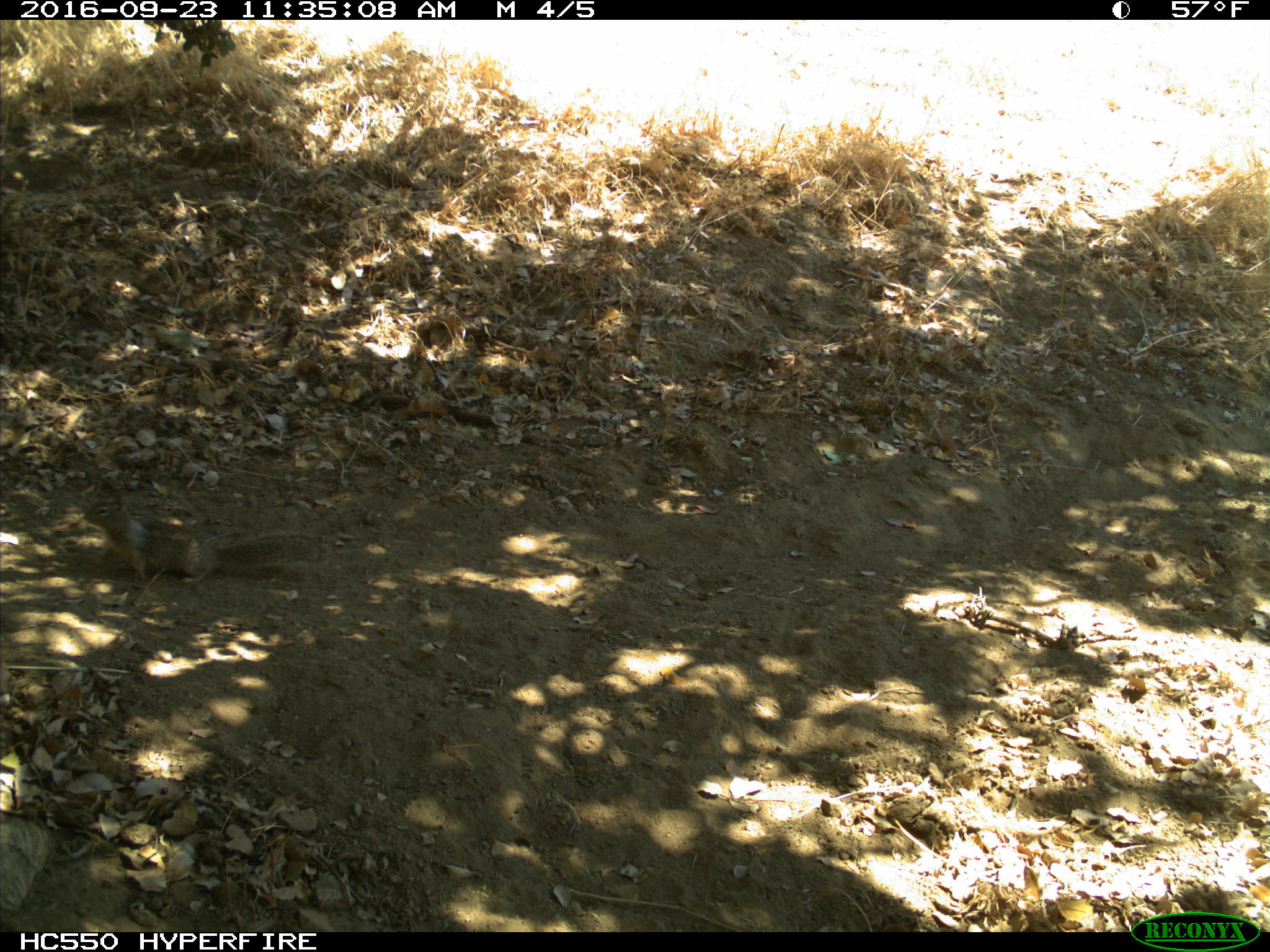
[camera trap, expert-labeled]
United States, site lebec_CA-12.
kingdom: Animalia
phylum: Chordata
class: Mammalia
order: Rodentia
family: Sciuridae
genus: Otospermophilus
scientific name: Otospermophilus beecheyi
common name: california ground squirrel